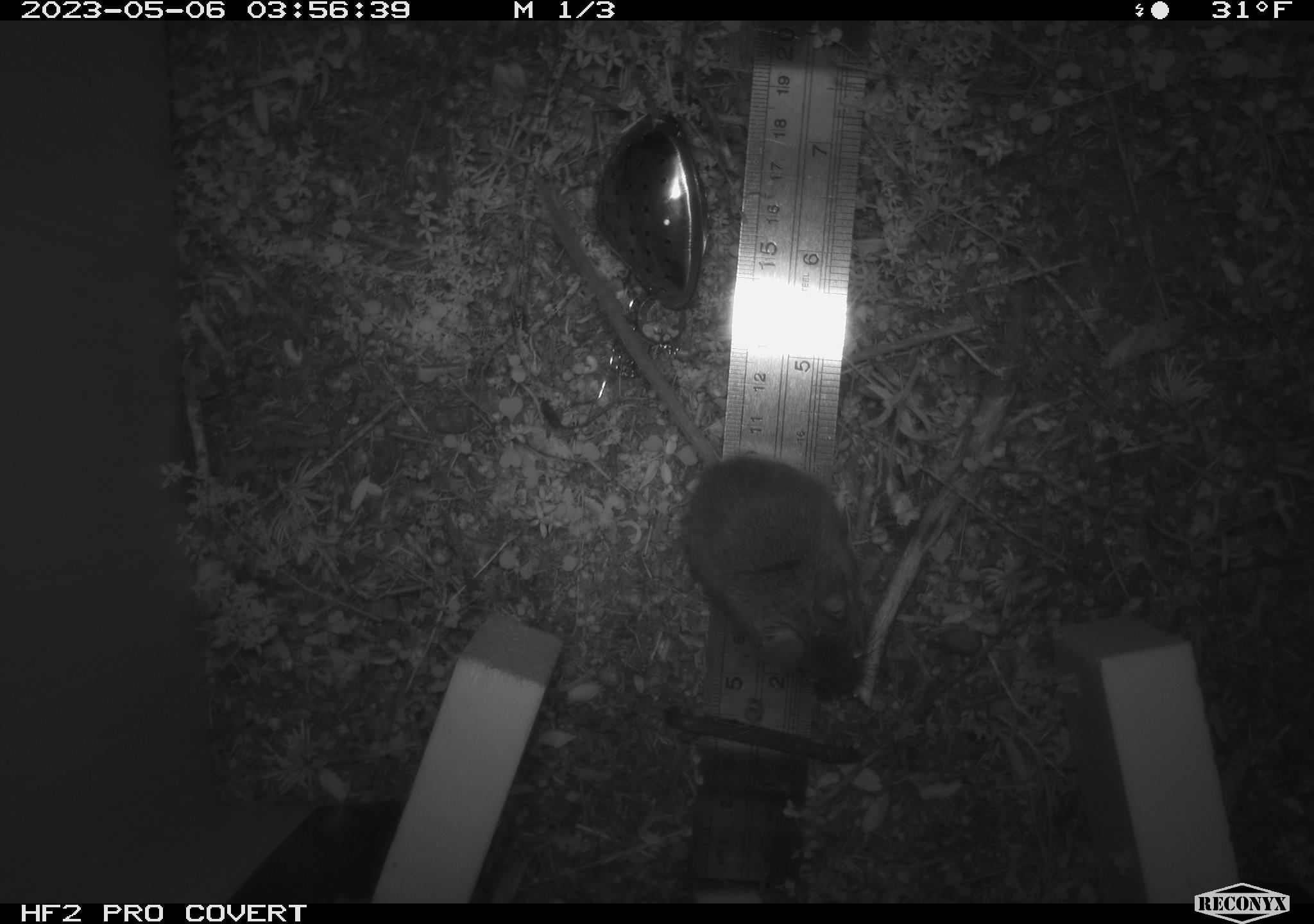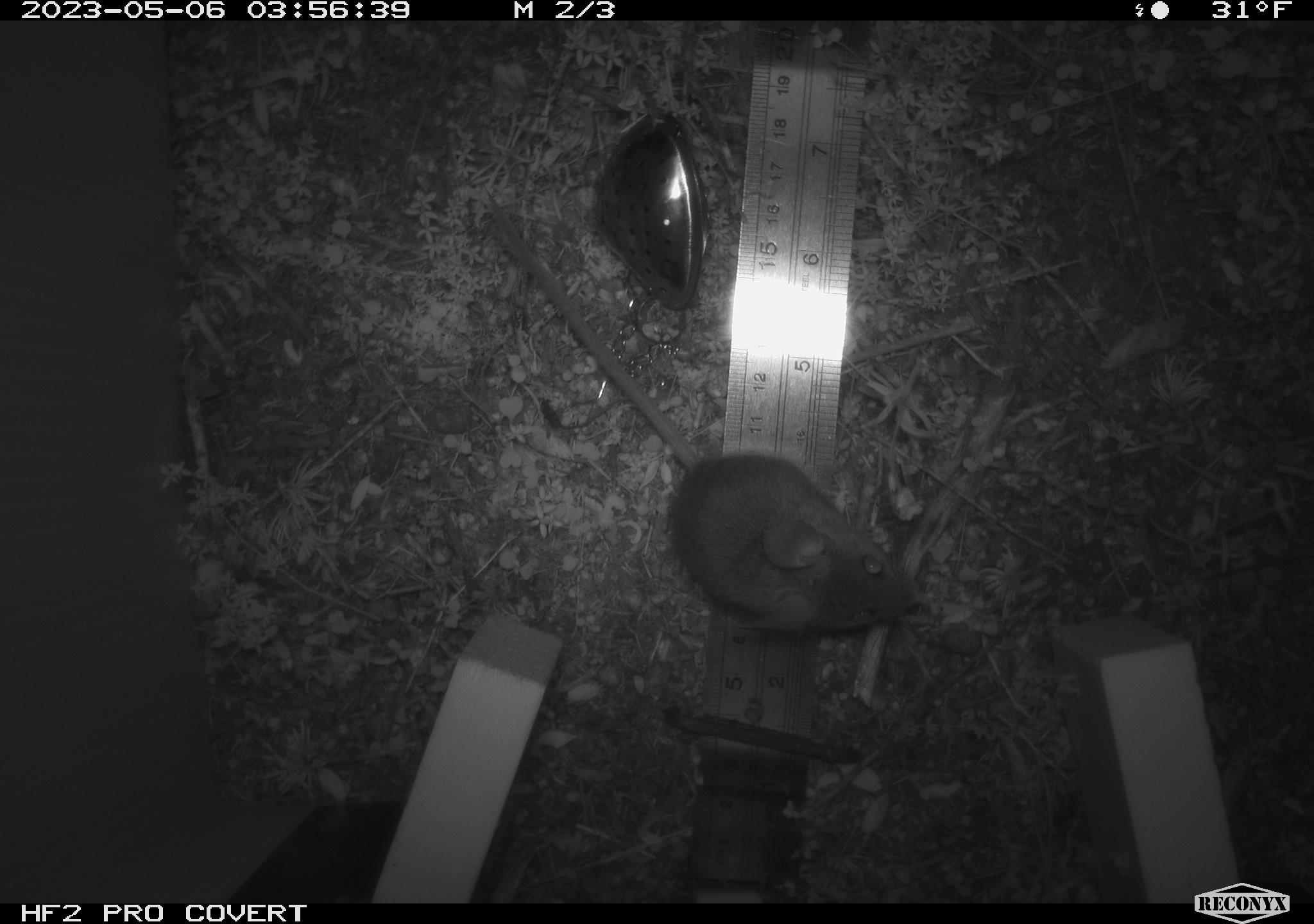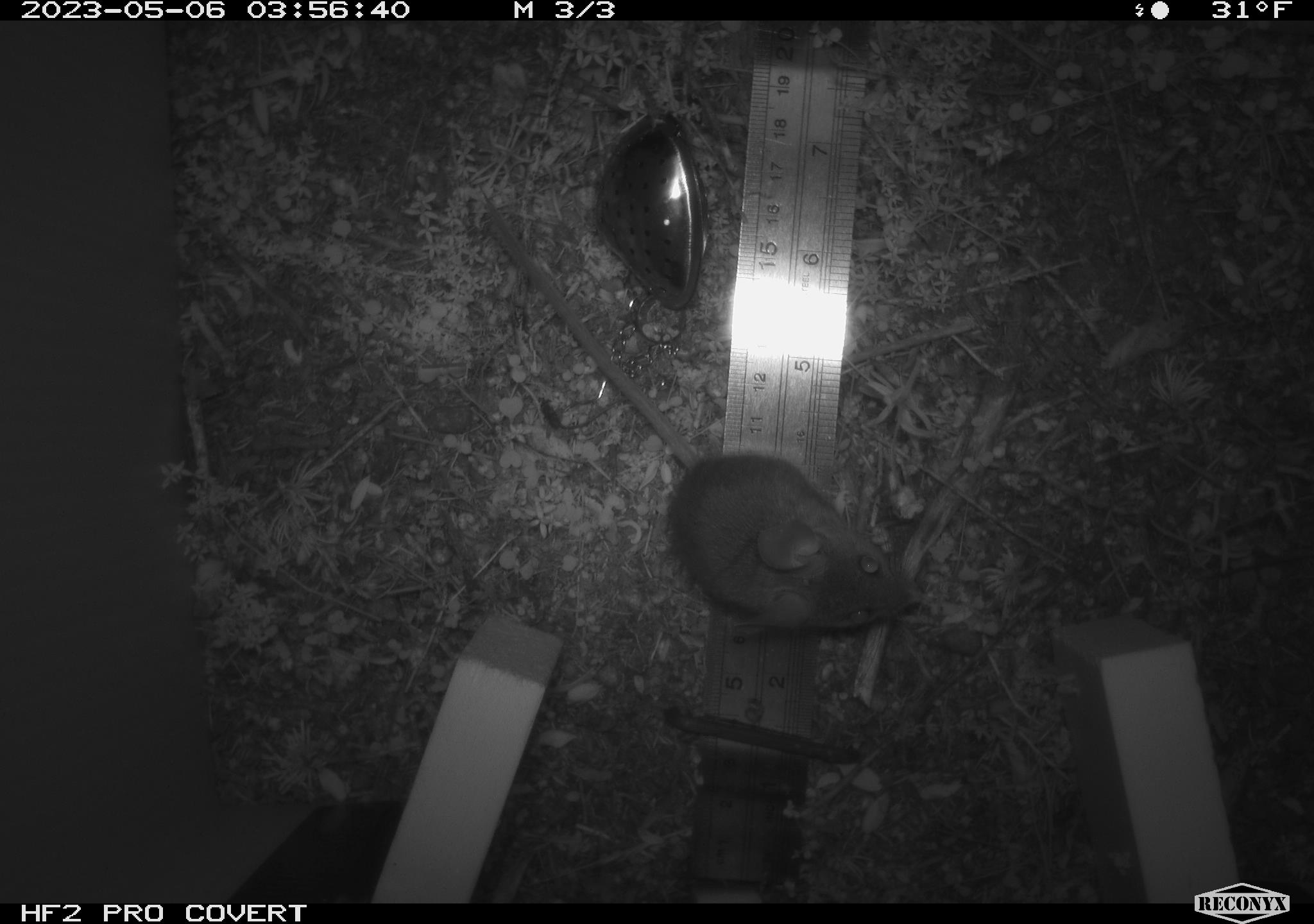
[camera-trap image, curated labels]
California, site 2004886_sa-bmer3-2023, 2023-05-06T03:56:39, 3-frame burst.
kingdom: Animalia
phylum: Chordata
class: Mammalia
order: Rodentia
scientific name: Rodentia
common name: mouse species